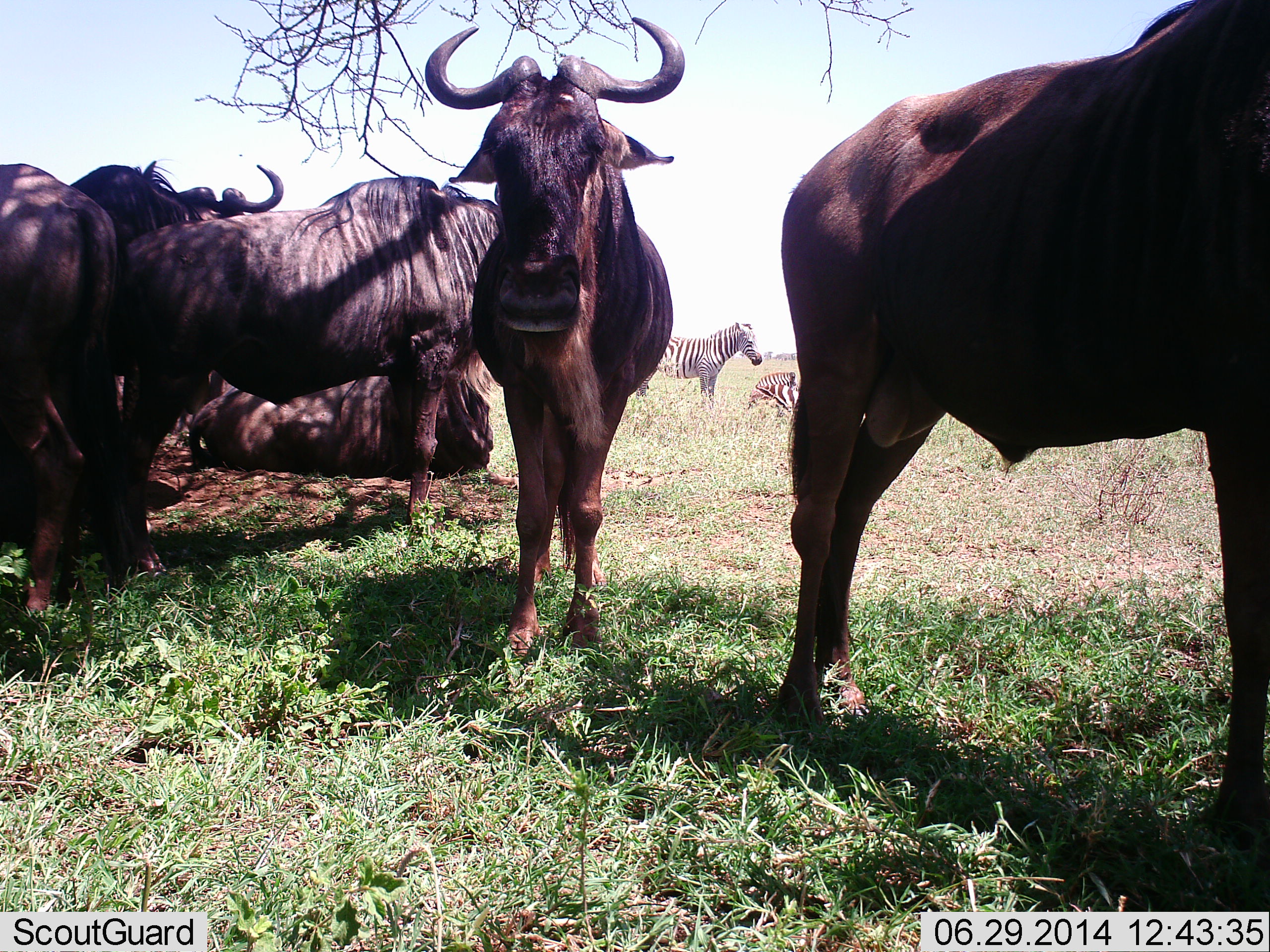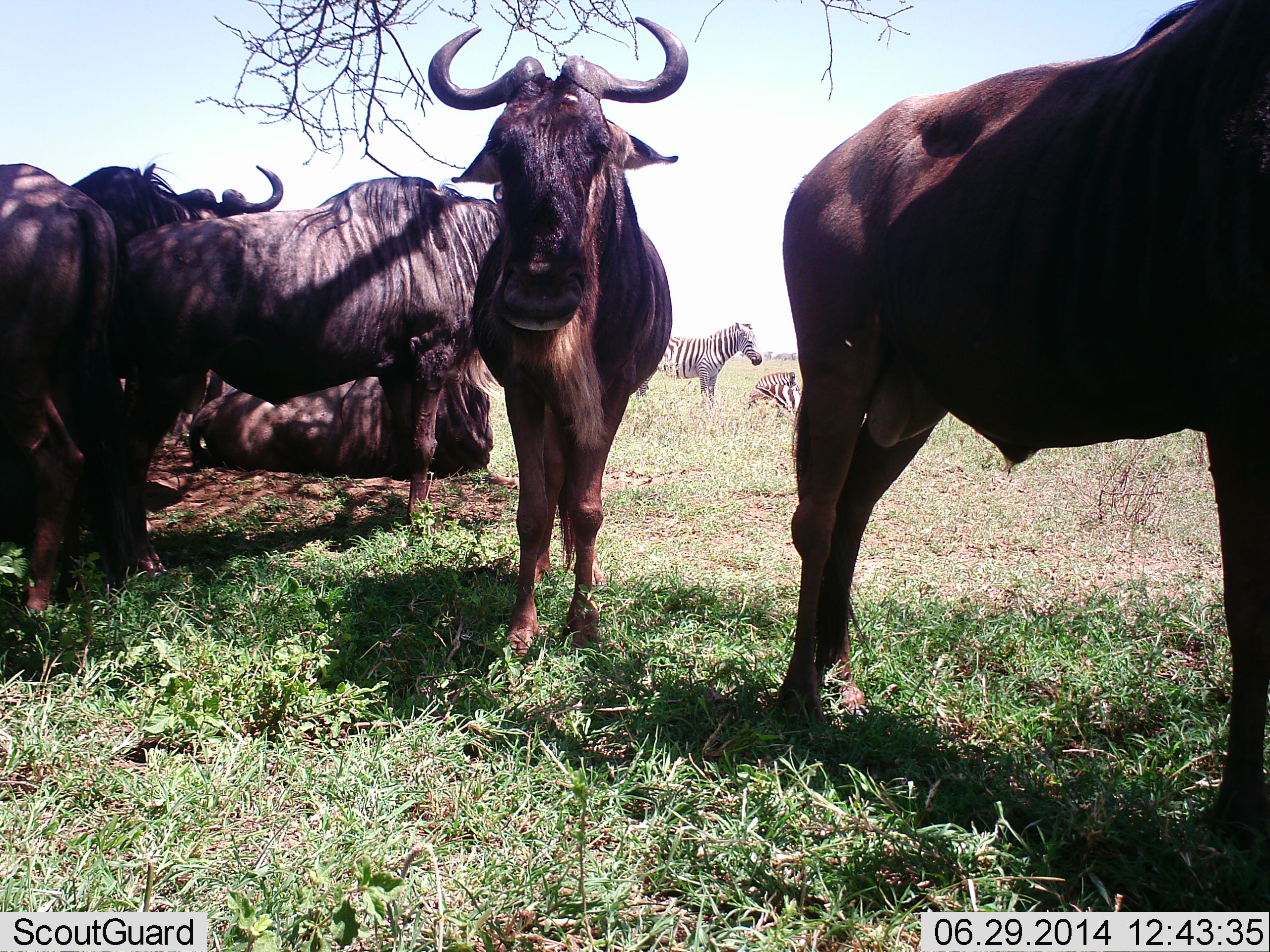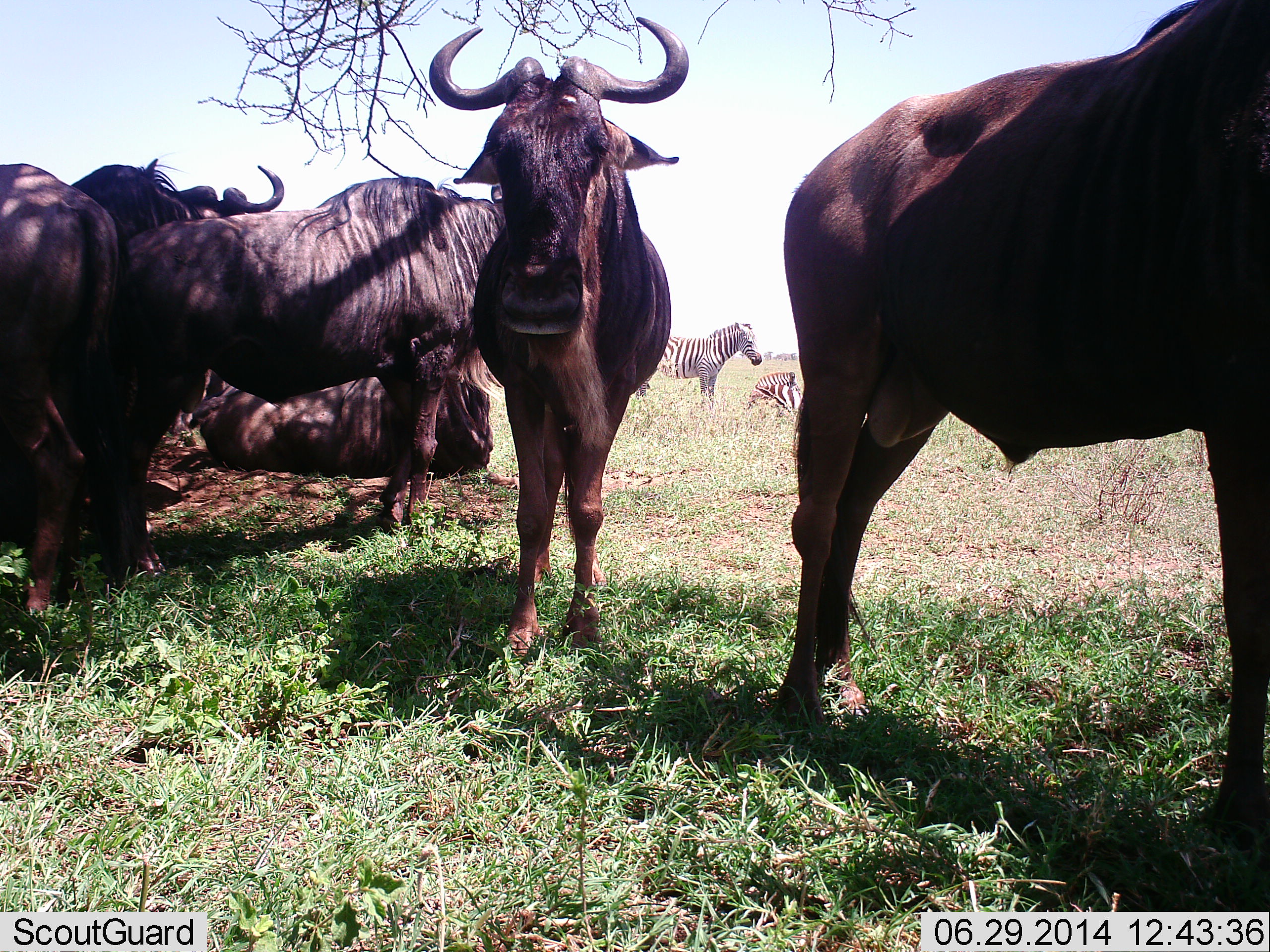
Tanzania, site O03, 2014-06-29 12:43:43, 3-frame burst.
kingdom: Animalia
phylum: Chordata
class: Mammalia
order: Artiodactyla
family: Bovidae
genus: Connochaetes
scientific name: Connochaetes taurinus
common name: blue wildebeest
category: wildebeest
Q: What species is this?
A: Wildebeest (blue wildebeest) (Connochaetes taurinus).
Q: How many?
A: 6.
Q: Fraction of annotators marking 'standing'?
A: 82%.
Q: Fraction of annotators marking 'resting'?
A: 91%.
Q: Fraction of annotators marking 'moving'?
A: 0%.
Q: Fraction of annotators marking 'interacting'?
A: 0%.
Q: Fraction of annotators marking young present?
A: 0%.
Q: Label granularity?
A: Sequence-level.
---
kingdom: Animalia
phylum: Chordata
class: Mammalia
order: Perissodactyla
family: Equidae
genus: Equus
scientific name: Equus quagga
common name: plains zebra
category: zebra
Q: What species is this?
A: Zebra (plains zebra) (Equus quagga).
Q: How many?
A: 2.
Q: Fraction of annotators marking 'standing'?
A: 91%.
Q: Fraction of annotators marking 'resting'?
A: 64%.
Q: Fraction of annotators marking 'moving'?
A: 9%.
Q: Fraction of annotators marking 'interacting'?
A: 0%.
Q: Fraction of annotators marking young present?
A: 0%.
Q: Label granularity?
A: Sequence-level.